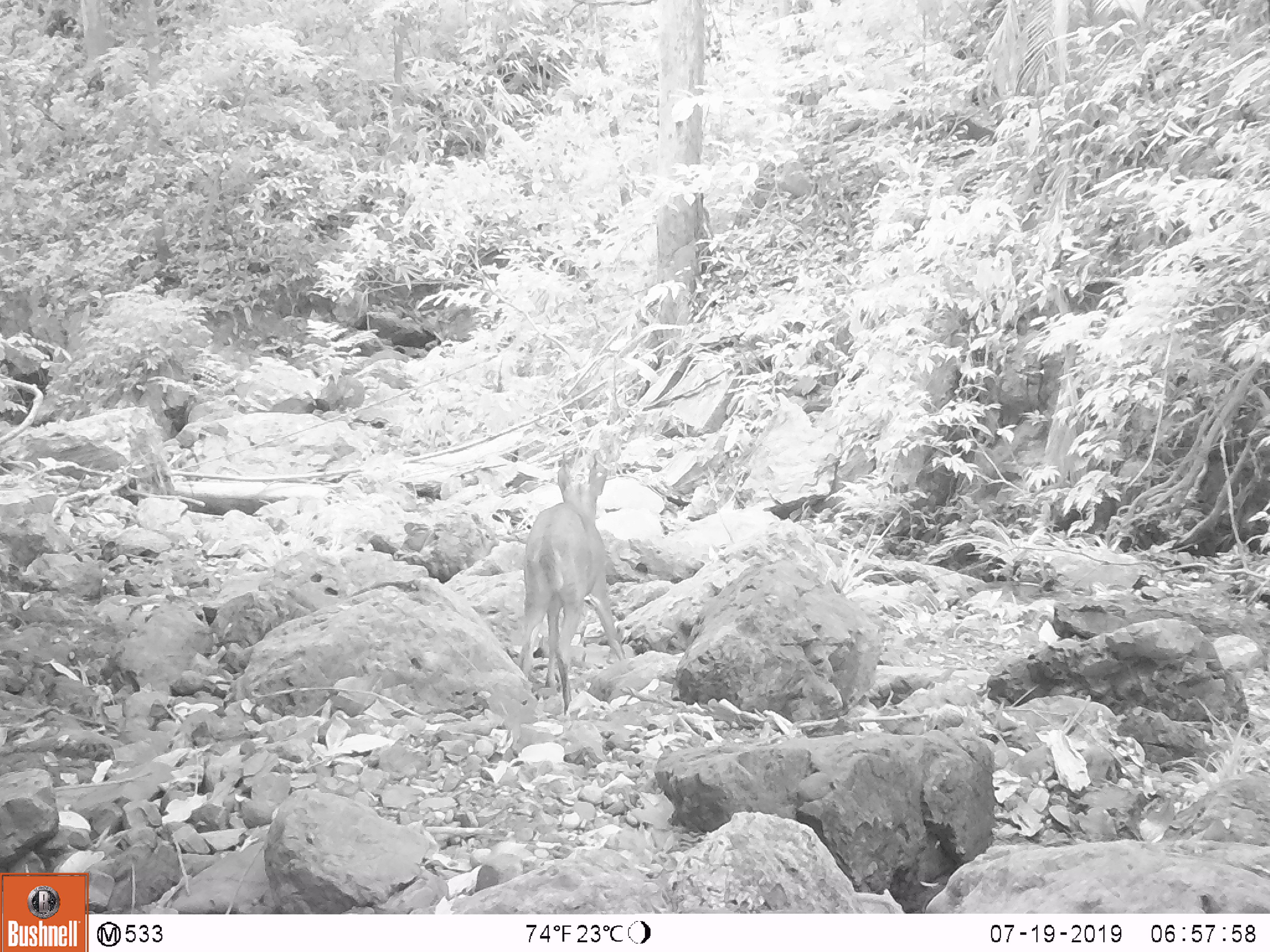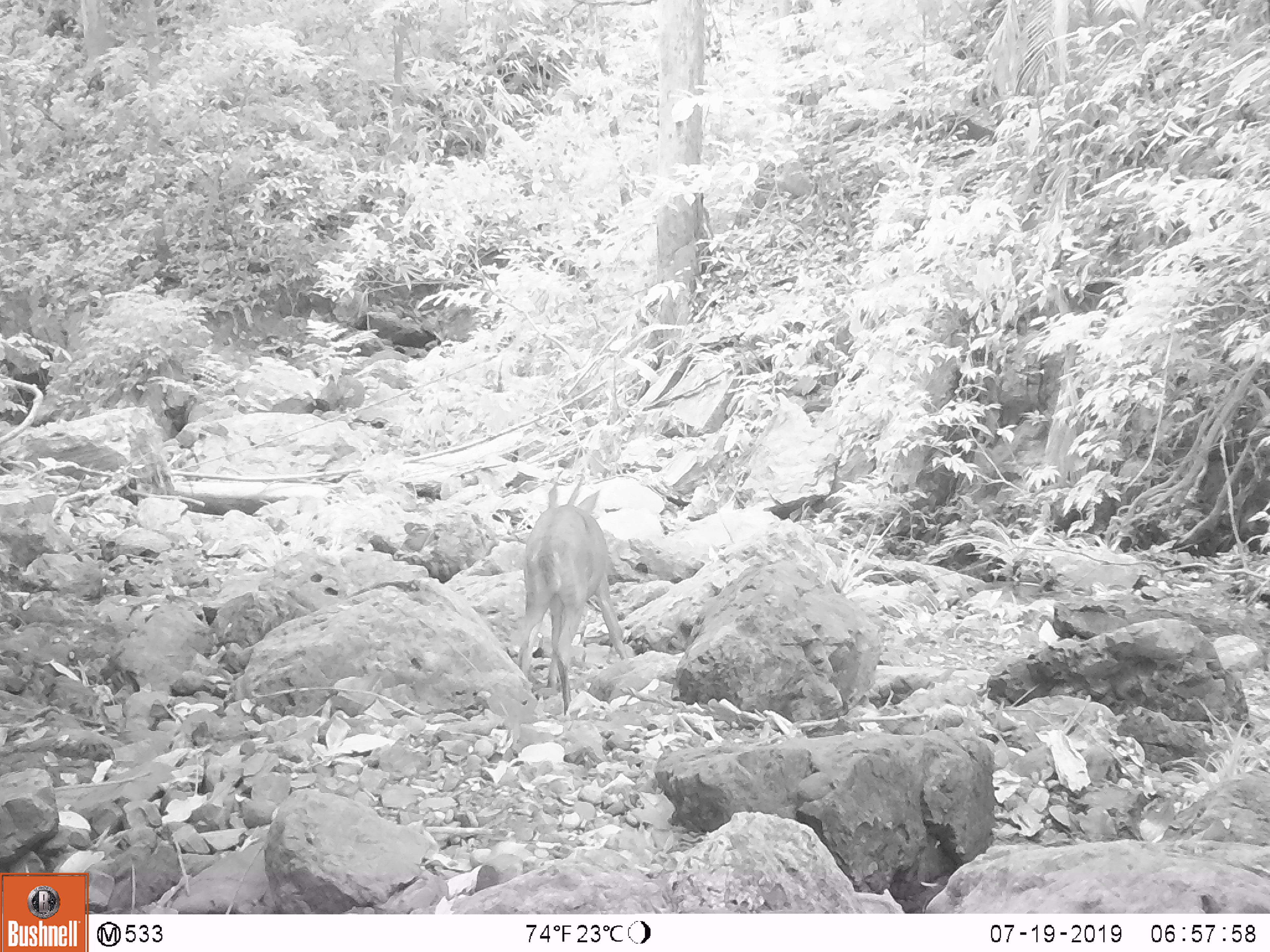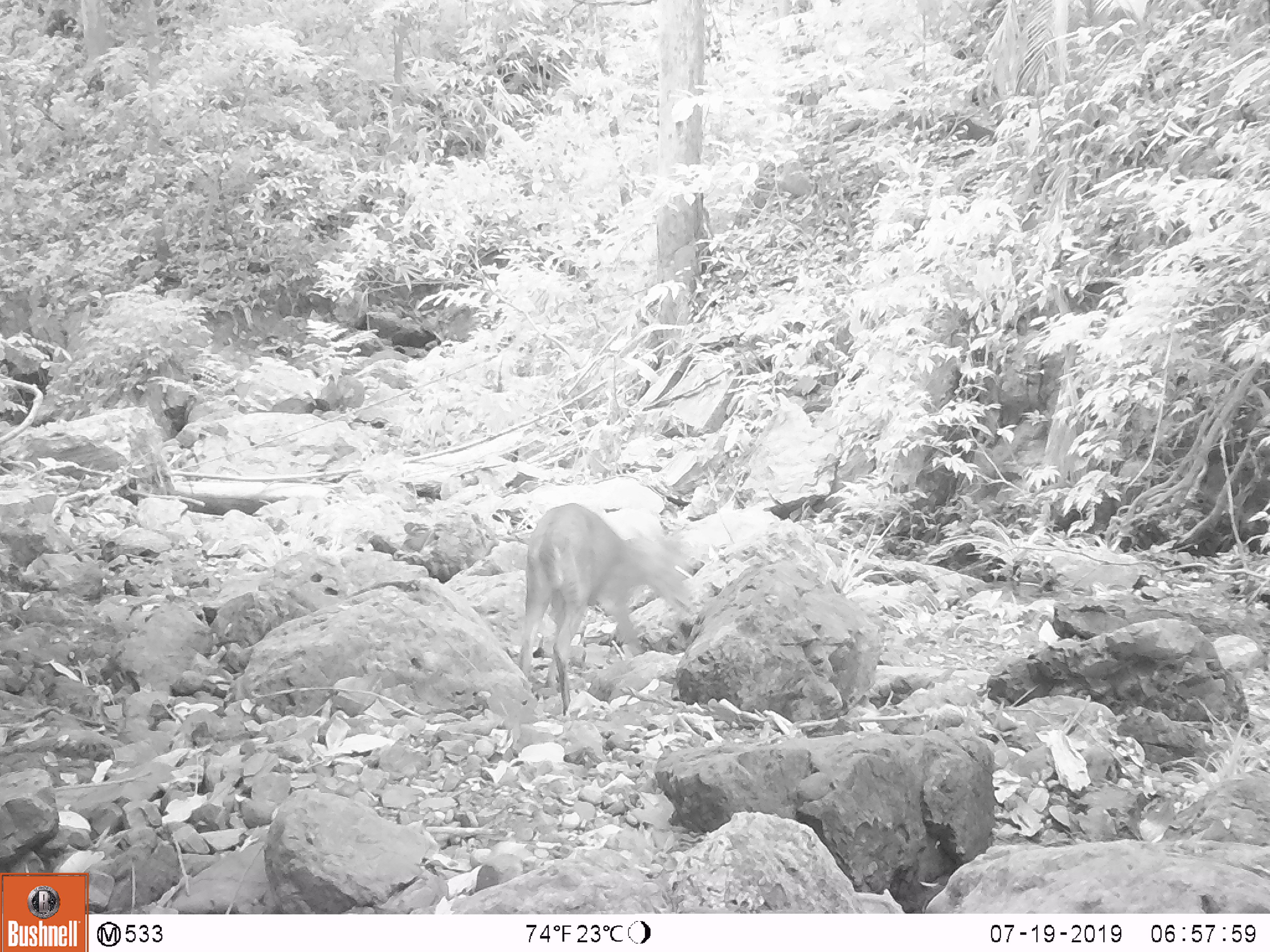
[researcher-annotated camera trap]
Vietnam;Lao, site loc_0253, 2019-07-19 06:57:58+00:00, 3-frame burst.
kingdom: Animalia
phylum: Chordata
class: Mammalia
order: Artiodactyla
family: Cervidae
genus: Muntiacus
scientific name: Muntiacus rooseveltorum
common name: roosevelt's muntjac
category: roosevelts muntjac group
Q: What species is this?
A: Roosevelts muntjac group (roosevelt's muntjac) (Muntiacus rooseveltorum).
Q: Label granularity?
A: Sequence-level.